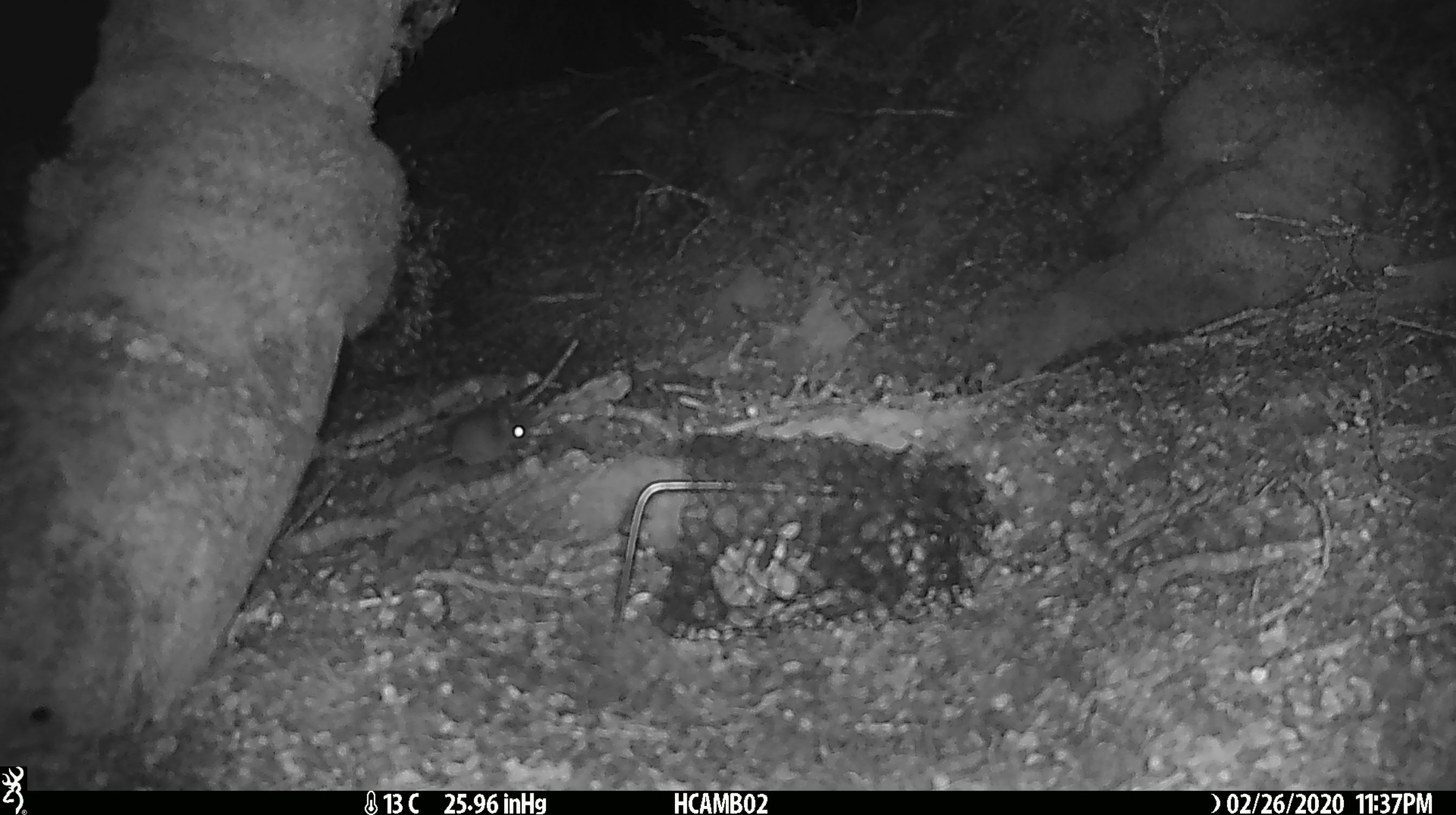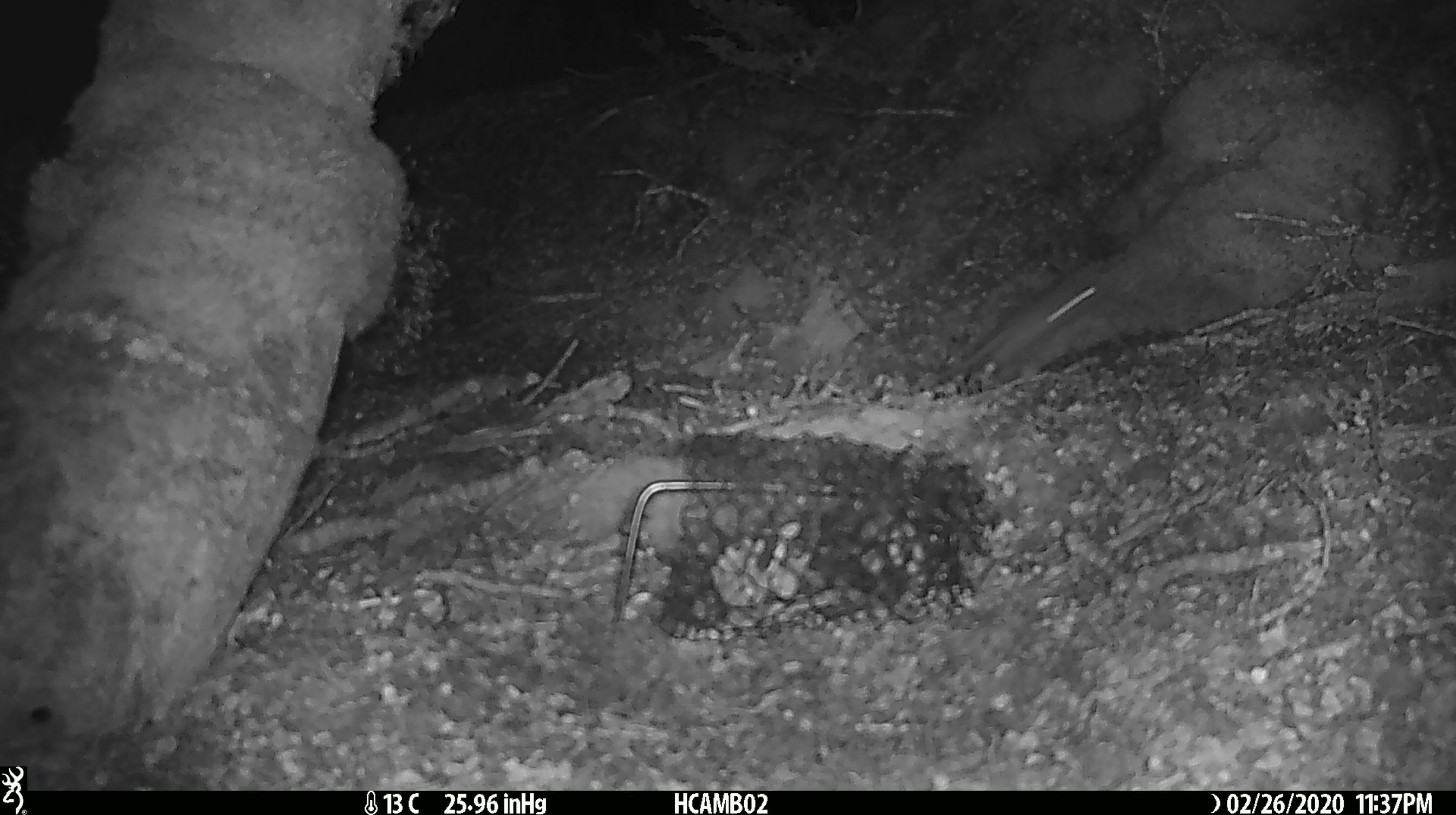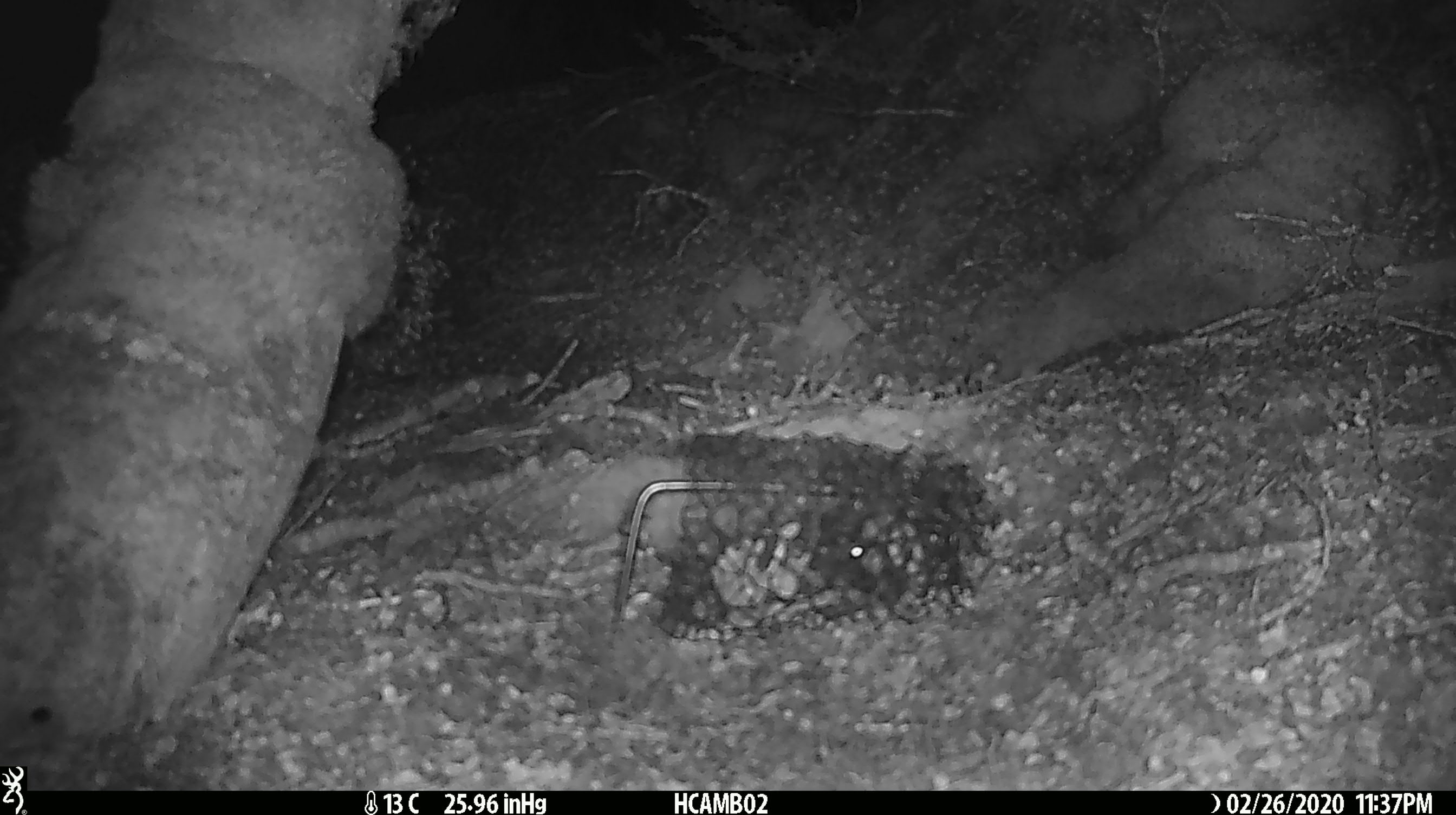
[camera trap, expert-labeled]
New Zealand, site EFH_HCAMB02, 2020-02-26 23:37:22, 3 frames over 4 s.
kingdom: Animalia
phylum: Chordata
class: Mammalia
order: Rodentia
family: Muridae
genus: Mus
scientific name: Mus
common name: mouse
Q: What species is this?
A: Mouse (Mus).